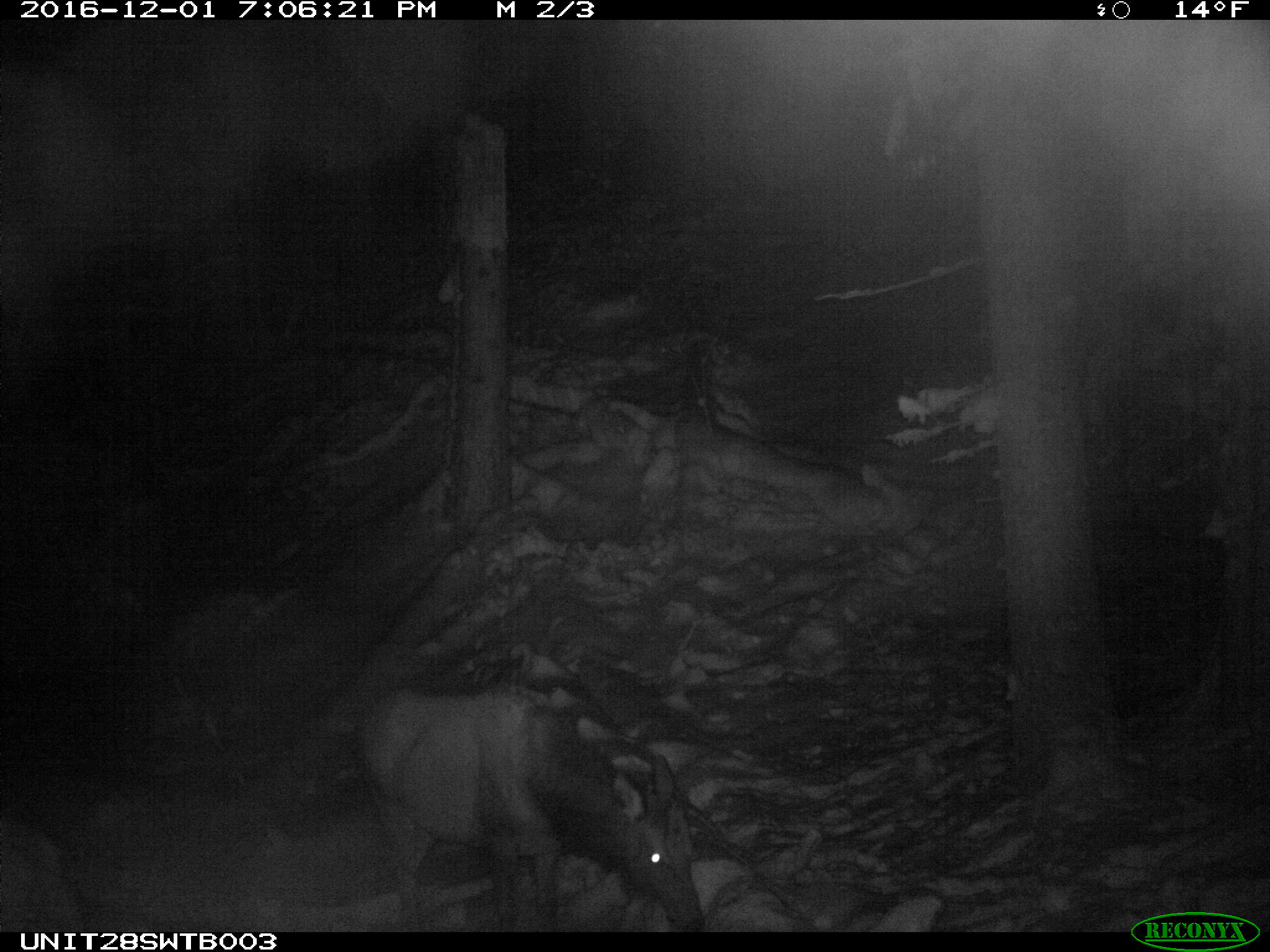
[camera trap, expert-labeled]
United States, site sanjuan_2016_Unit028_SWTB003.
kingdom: Animalia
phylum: Chordata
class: Mammalia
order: Artiodactyla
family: Cervidae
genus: Cervus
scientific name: Cervus elaphus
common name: red deer